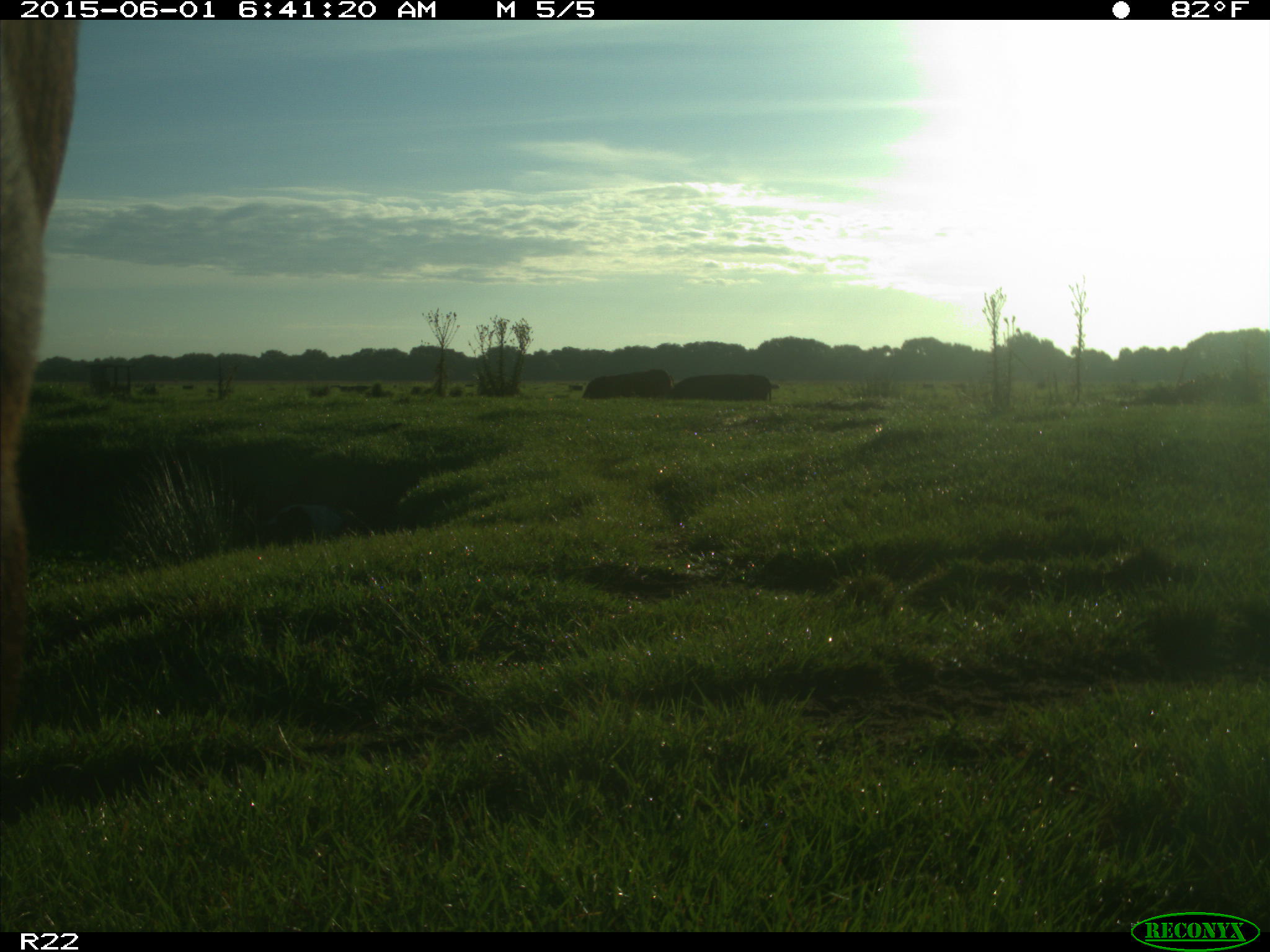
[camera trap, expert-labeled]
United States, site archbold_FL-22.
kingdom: Animalia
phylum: Chordata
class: Mammalia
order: Artiodactyla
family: Bovidae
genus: Bos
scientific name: Bos taurus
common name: domestic cow